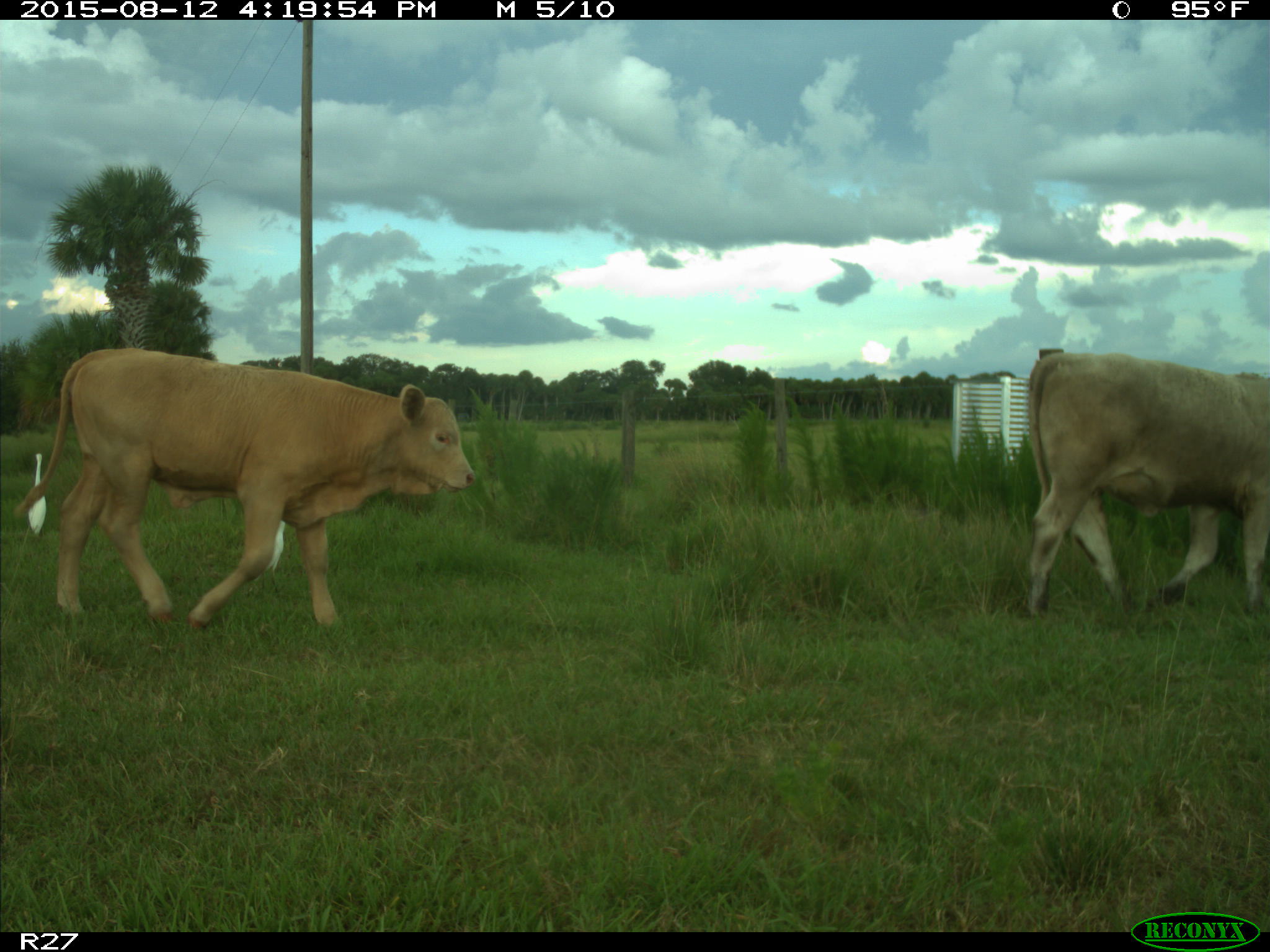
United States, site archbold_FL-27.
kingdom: Animalia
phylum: Chordata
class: Mammalia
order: Artiodactyla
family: Bovidae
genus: Bos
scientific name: Bos taurus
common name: domestic cow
Bos taurus (domestic cow).